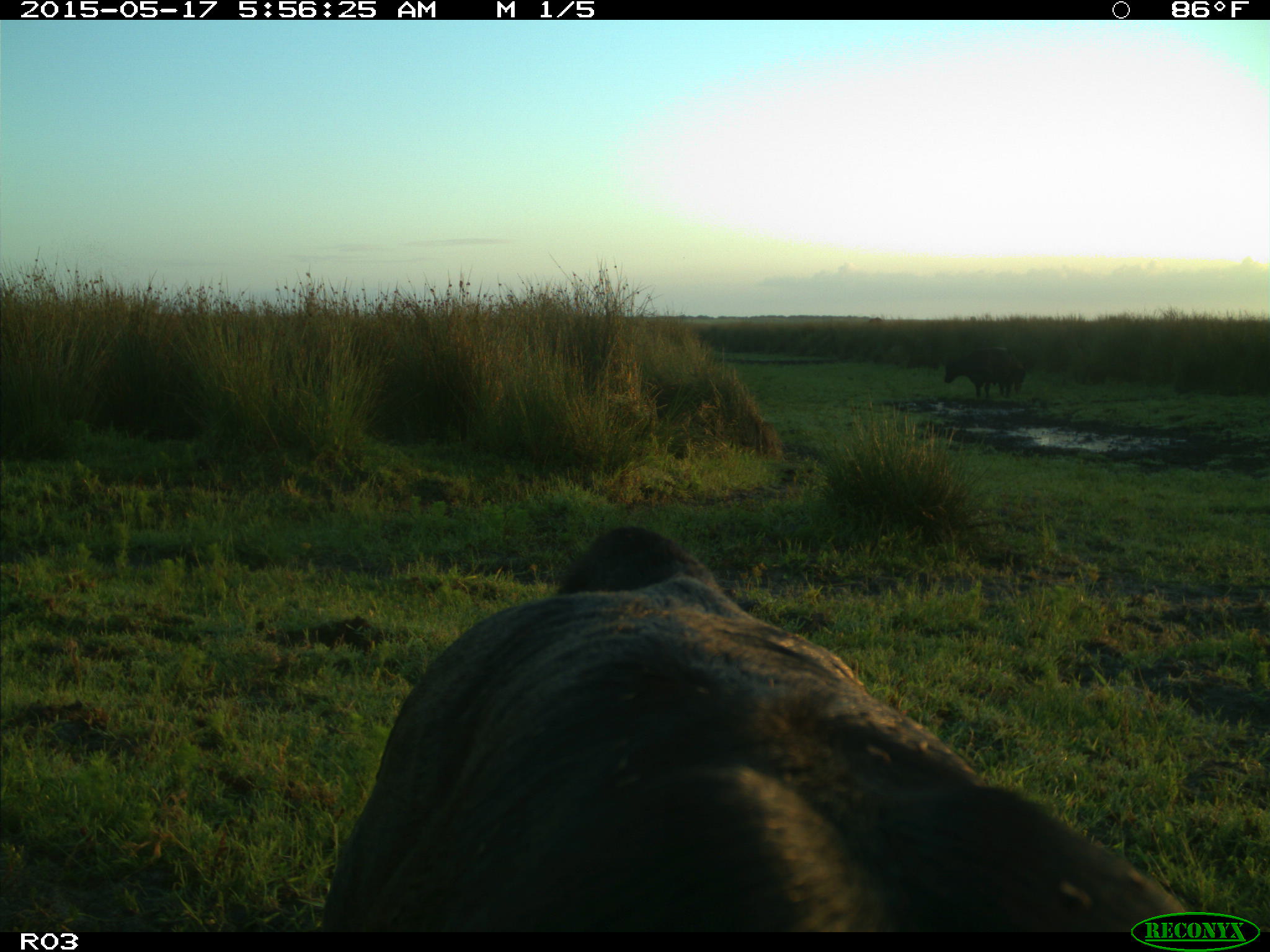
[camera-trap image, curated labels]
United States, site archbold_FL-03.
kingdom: Animalia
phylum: Chordata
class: Mammalia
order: Artiodactyla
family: Bovidae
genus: Bos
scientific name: Bos taurus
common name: domestic cow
Bos taurus (domestic cow).